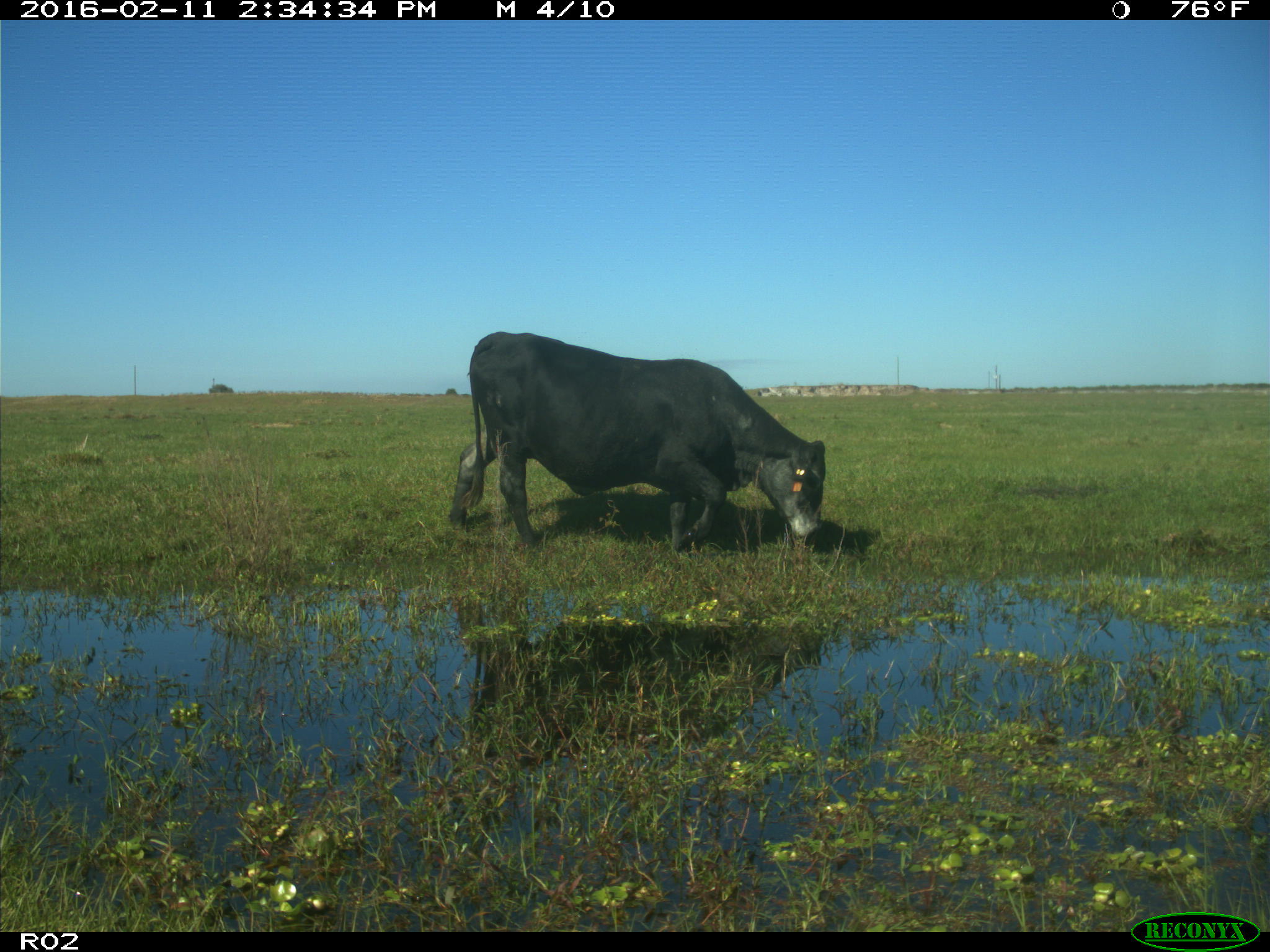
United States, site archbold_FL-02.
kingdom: Animalia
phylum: Chordata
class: Mammalia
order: Artiodactyla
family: Bovidae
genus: Bos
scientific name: Bos taurus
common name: domestic cow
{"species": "Bos taurus (domestic cow)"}